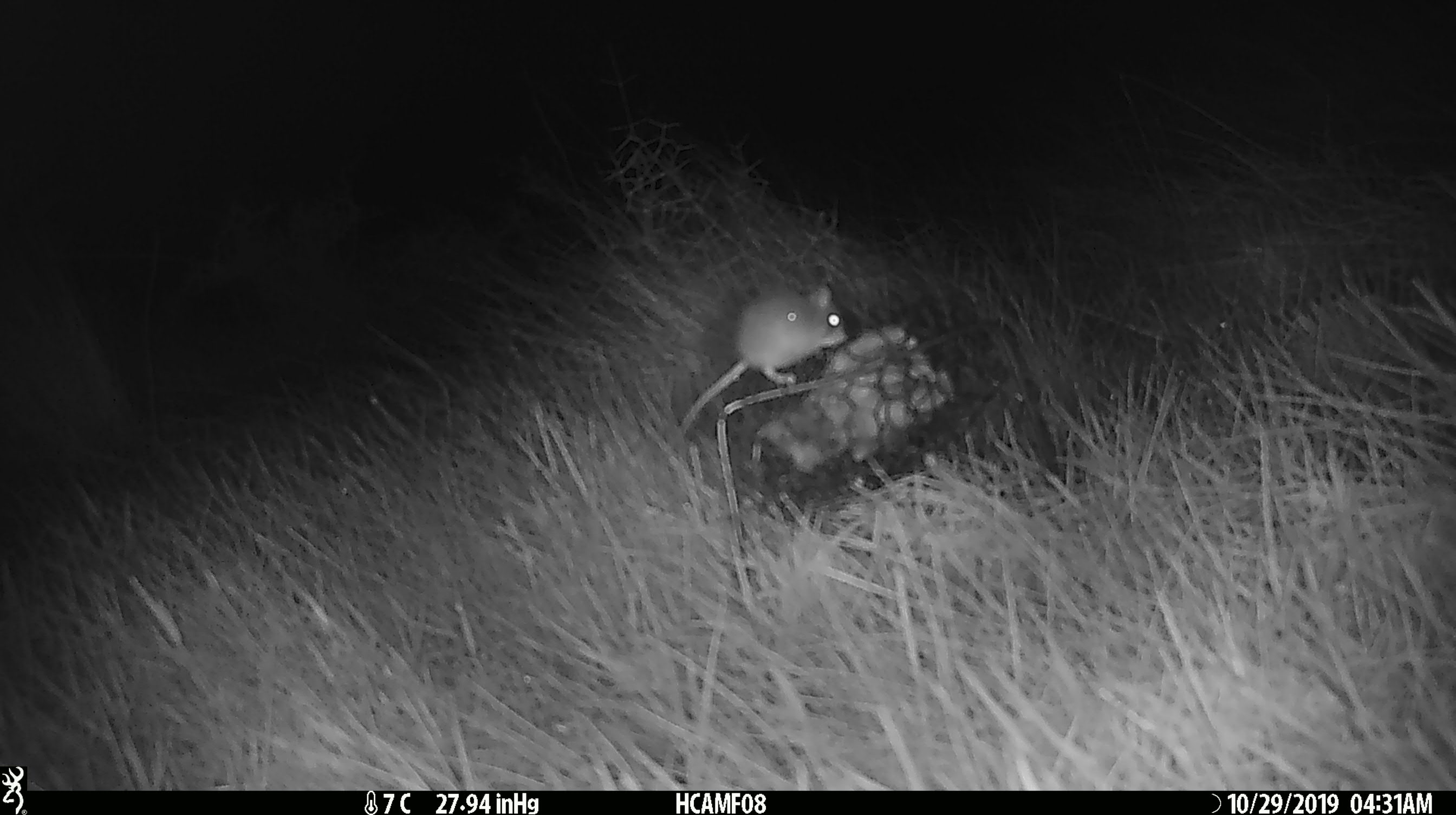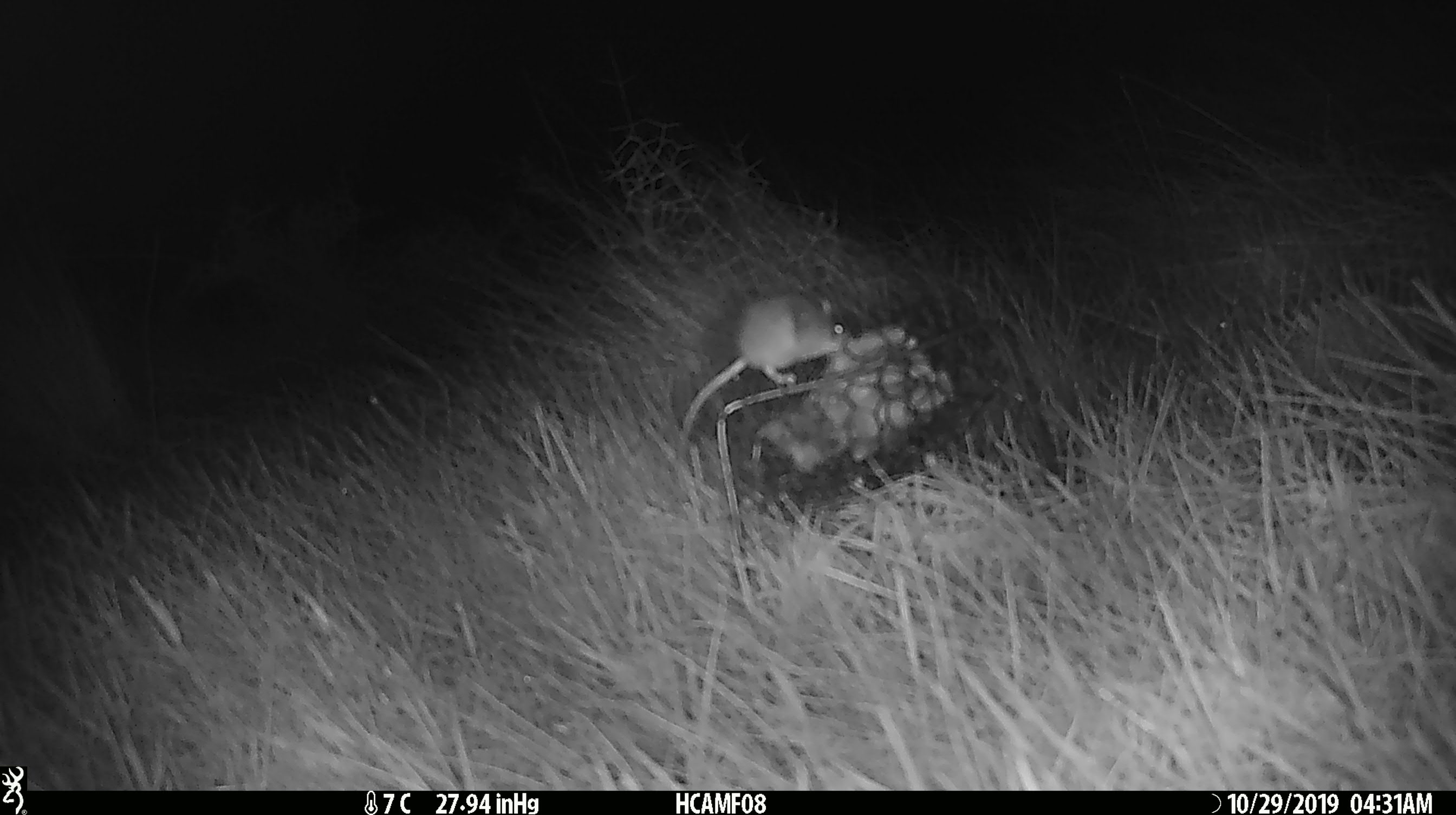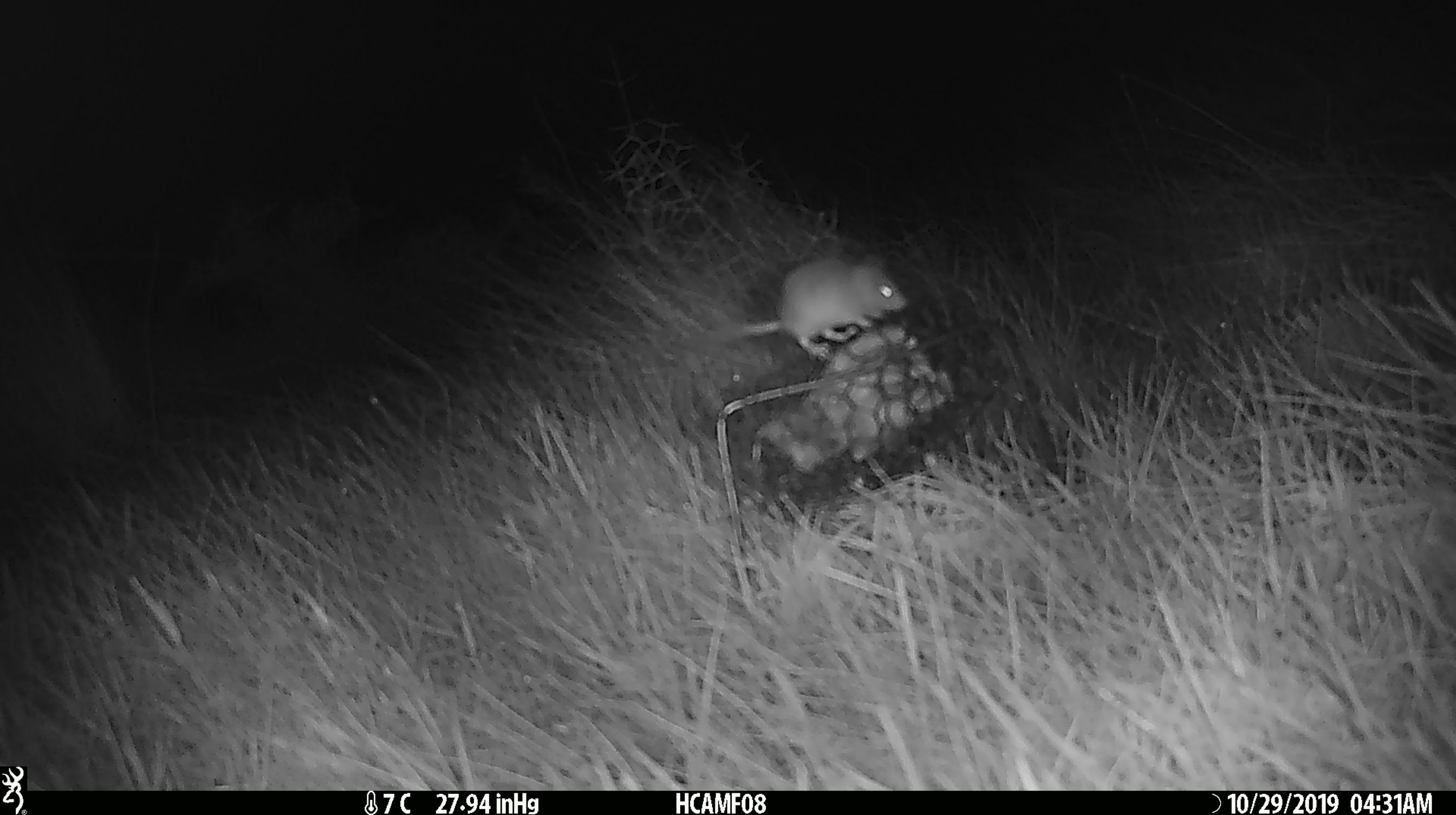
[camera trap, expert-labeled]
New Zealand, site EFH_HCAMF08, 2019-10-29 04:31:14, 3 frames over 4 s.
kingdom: Animalia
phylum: Chordata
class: Mammalia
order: Rodentia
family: Muridae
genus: Mus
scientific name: Mus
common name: mouse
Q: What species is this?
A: Mouse (Mus).